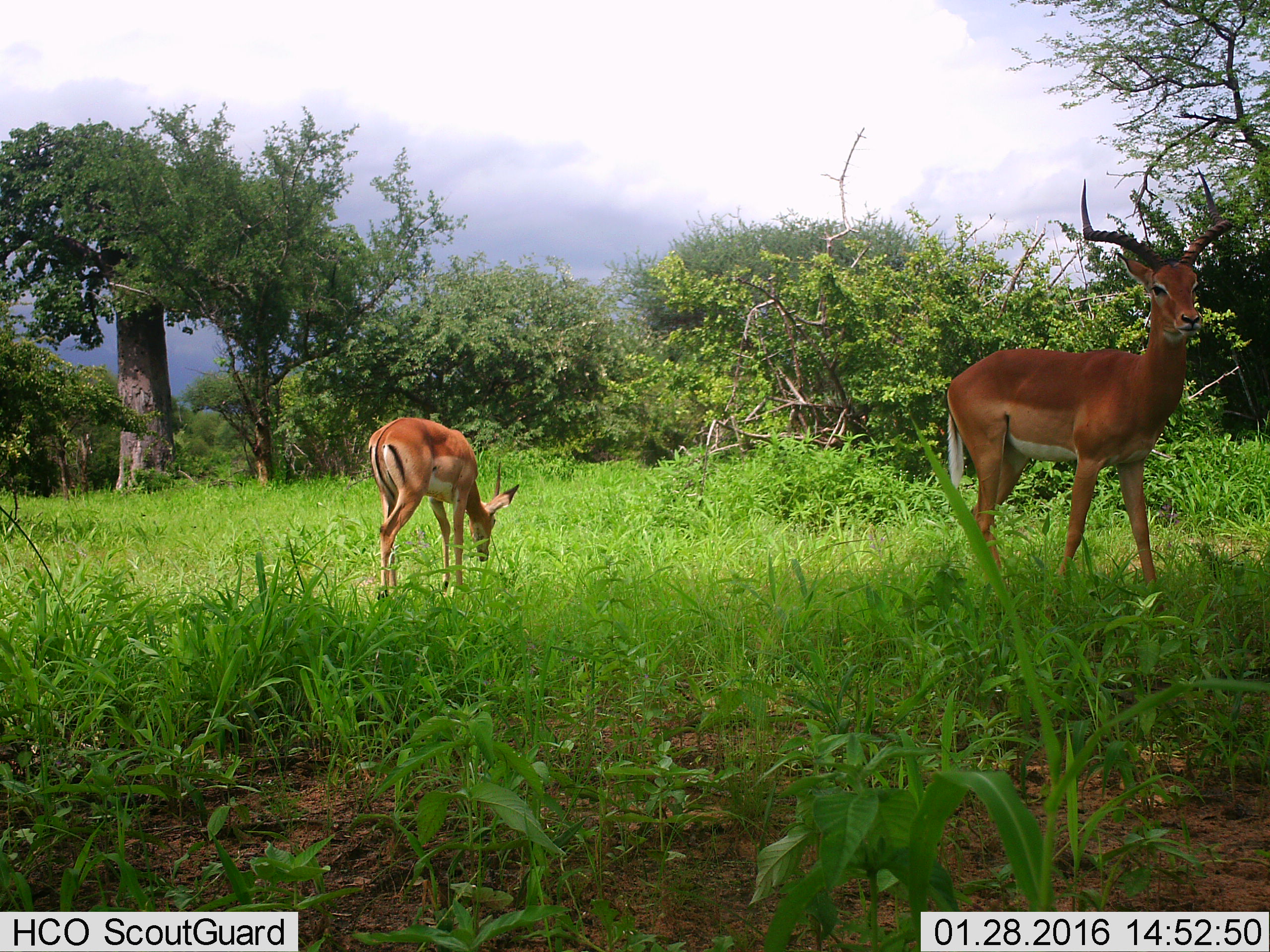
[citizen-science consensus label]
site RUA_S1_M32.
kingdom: Animalia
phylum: Chordata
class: Mammalia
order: Artiodactyla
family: Bovidae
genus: Aepyceros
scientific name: Aepyceros melampus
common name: impala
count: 2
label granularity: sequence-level